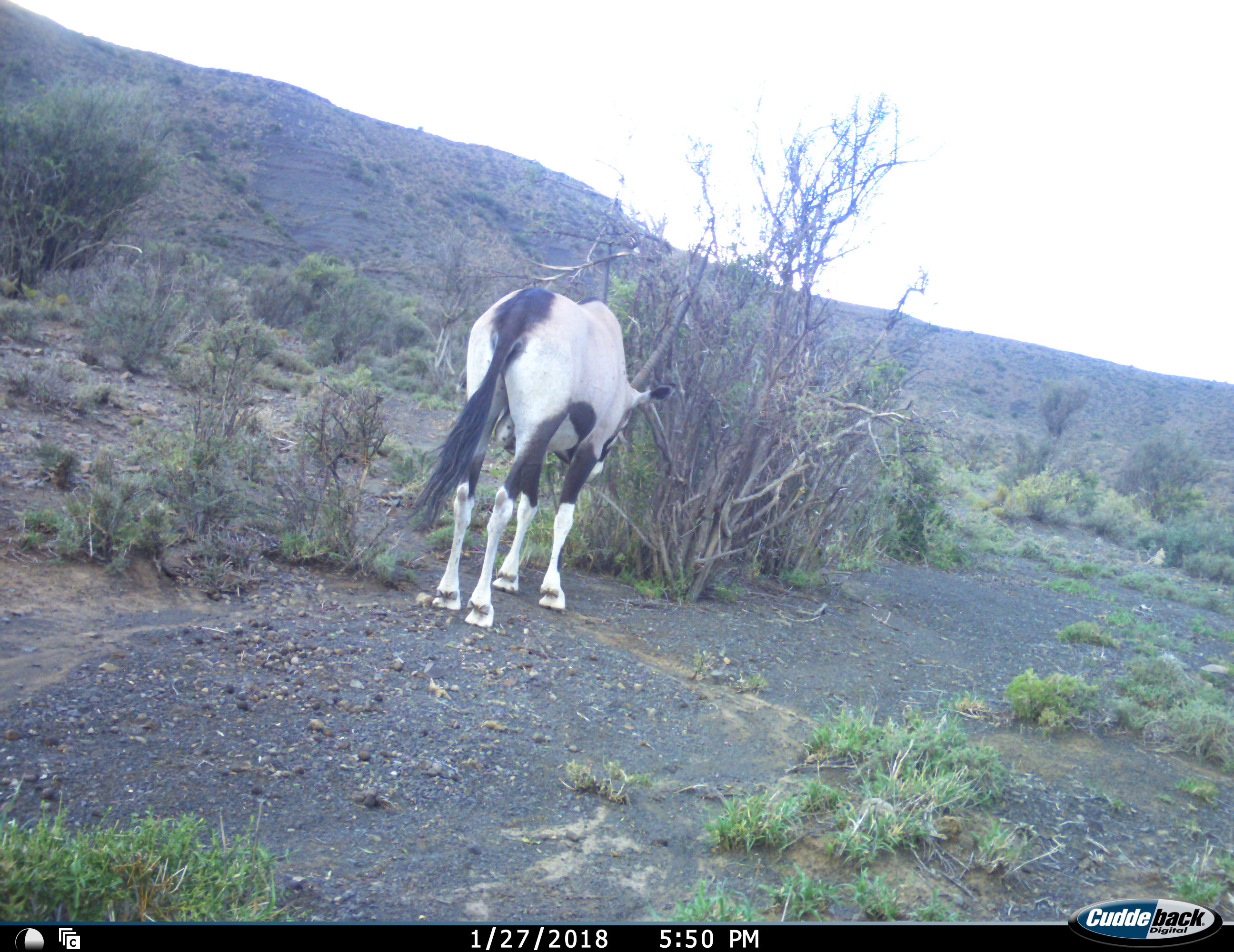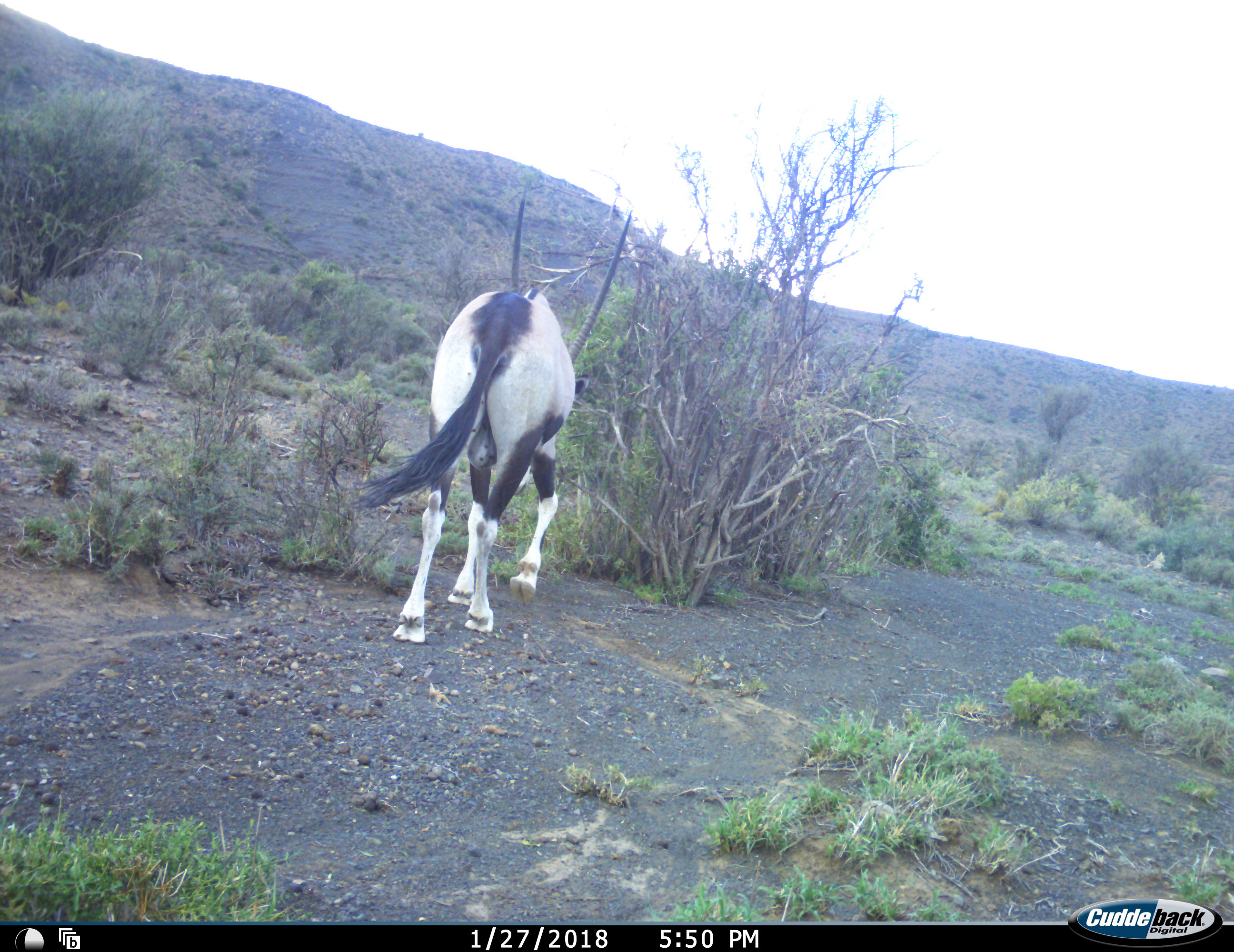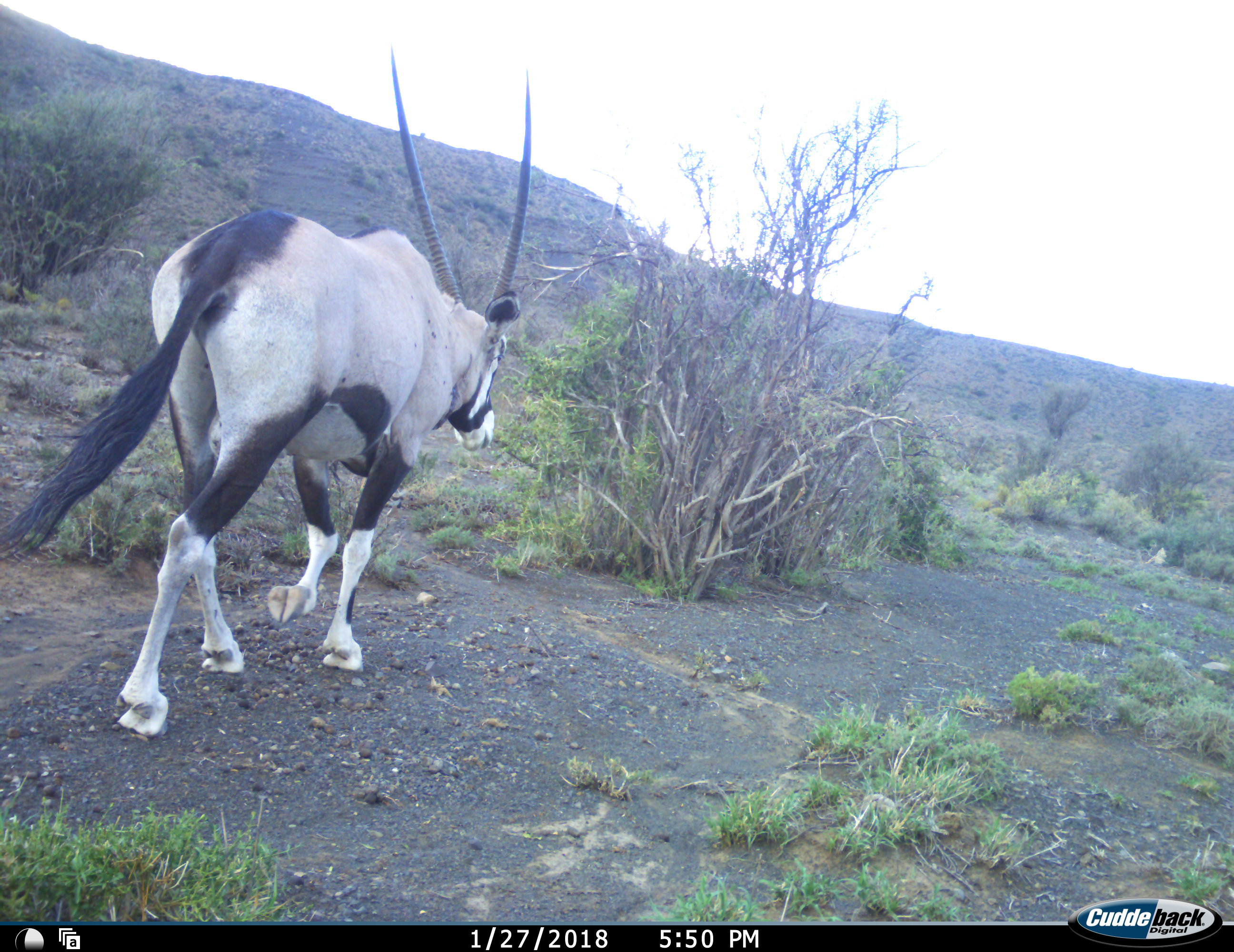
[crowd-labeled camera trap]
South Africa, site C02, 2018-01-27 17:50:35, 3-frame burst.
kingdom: Animalia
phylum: Chordata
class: Mammalia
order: Artiodactyla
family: Bovidae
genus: Oryx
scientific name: Oryx gazella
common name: gemsbok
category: gemsbokoryx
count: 1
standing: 10%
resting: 0%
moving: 90%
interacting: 0%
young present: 0%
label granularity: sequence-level